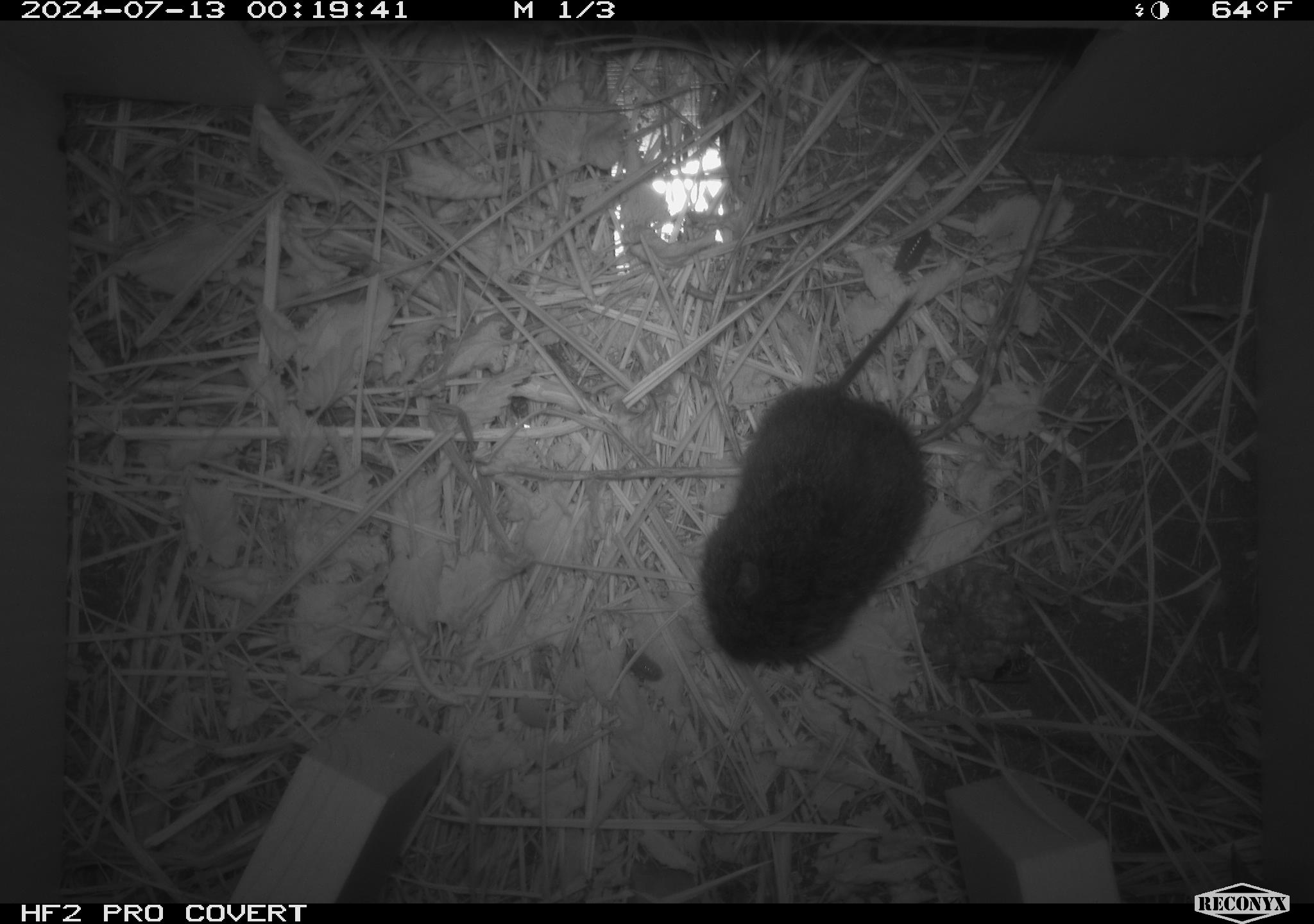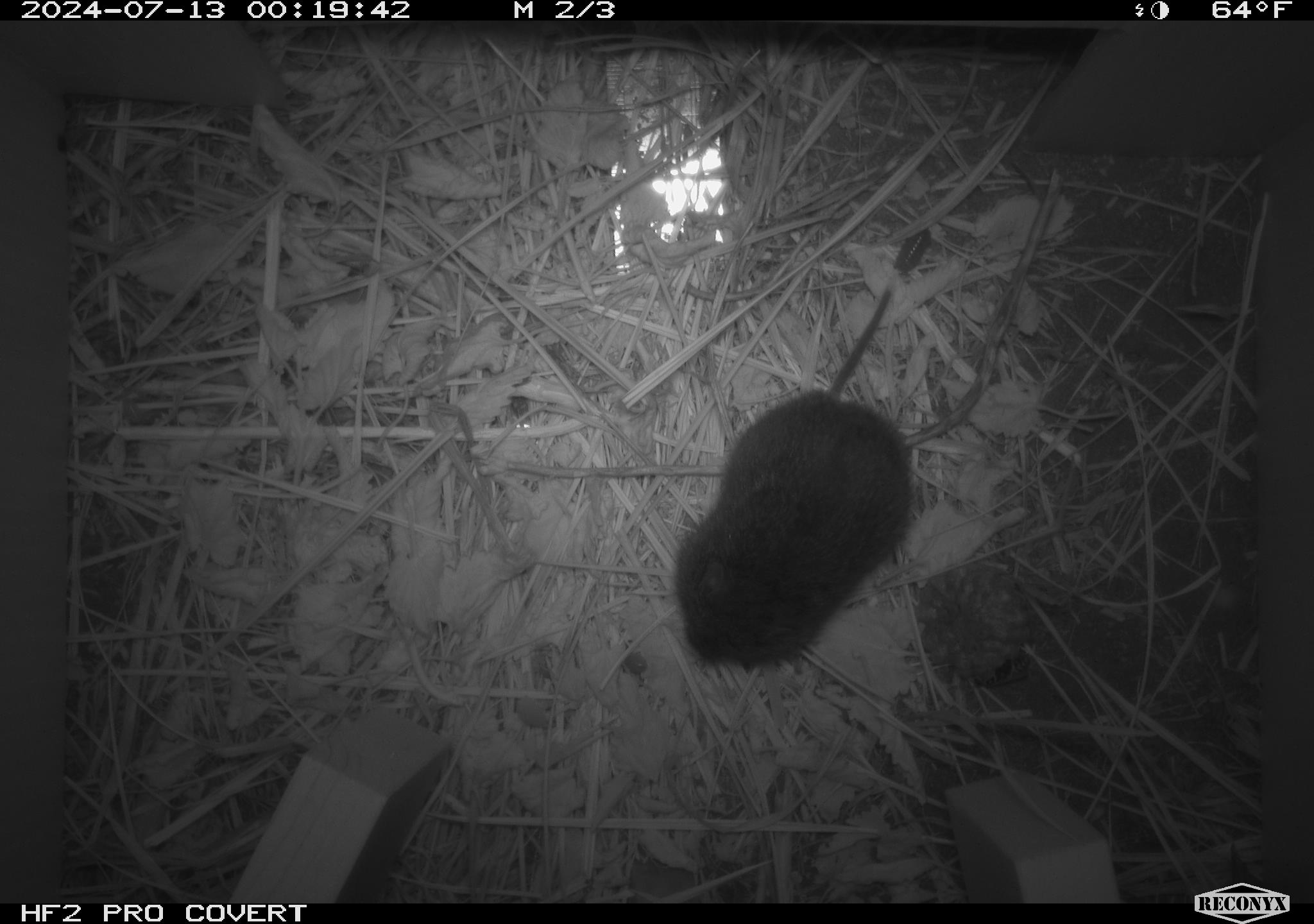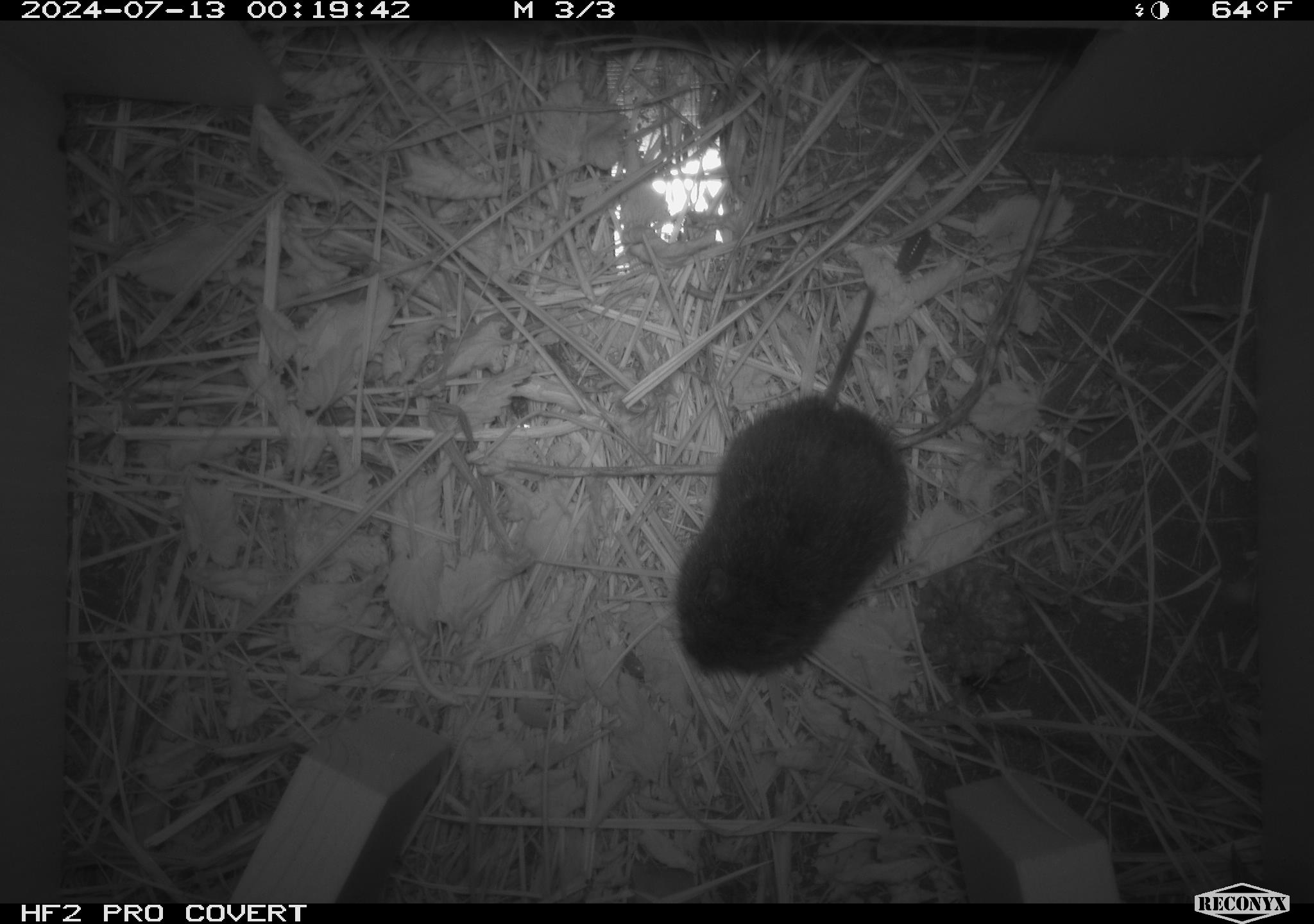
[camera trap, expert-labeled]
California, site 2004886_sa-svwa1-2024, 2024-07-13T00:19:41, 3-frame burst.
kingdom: Animalia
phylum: Chordata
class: Mammalia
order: Rodentia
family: Cricetidae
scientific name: Arvicolinae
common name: voles, lemmings, and muskrats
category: arvicolinae subfamily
Arvicolinae subfamily (voles, lemmings, and muskrats) (Arvicolinae).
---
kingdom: Animalia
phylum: Arthropoda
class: Malacostraca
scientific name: Malacostraca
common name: amphipods, crabs, isopods, krill, lobsters and shrimps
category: malacostracan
Malacostracan (amphipods, crabs, isopods, krill, lobsters and shrimps) (Malacostraca).